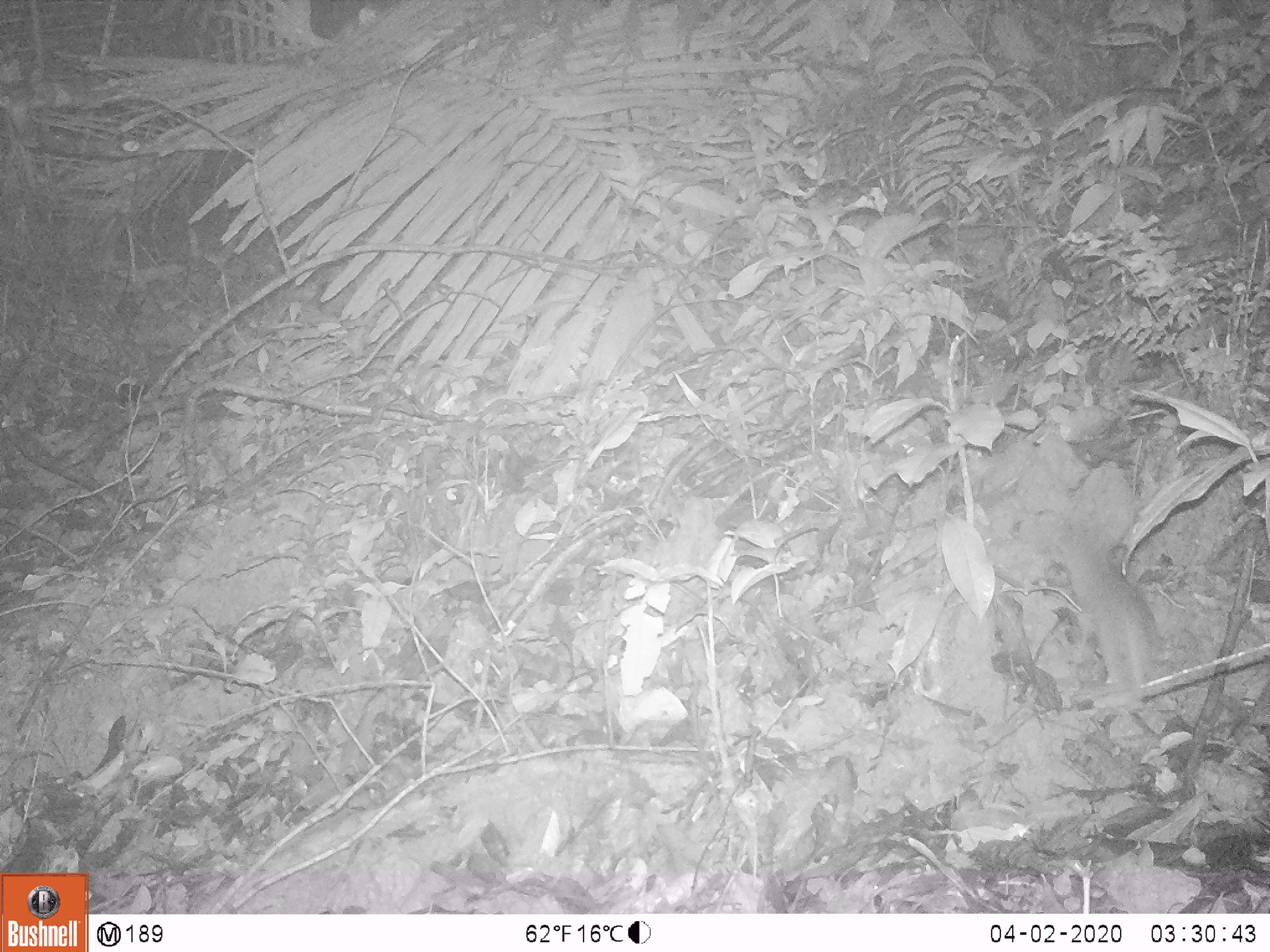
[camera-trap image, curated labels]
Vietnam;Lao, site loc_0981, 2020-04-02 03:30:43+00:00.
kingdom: Animalia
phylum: Chordata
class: Mammalia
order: Rodentia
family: Muridae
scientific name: Muridae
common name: old-world mice and rats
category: unidentified murid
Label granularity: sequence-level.